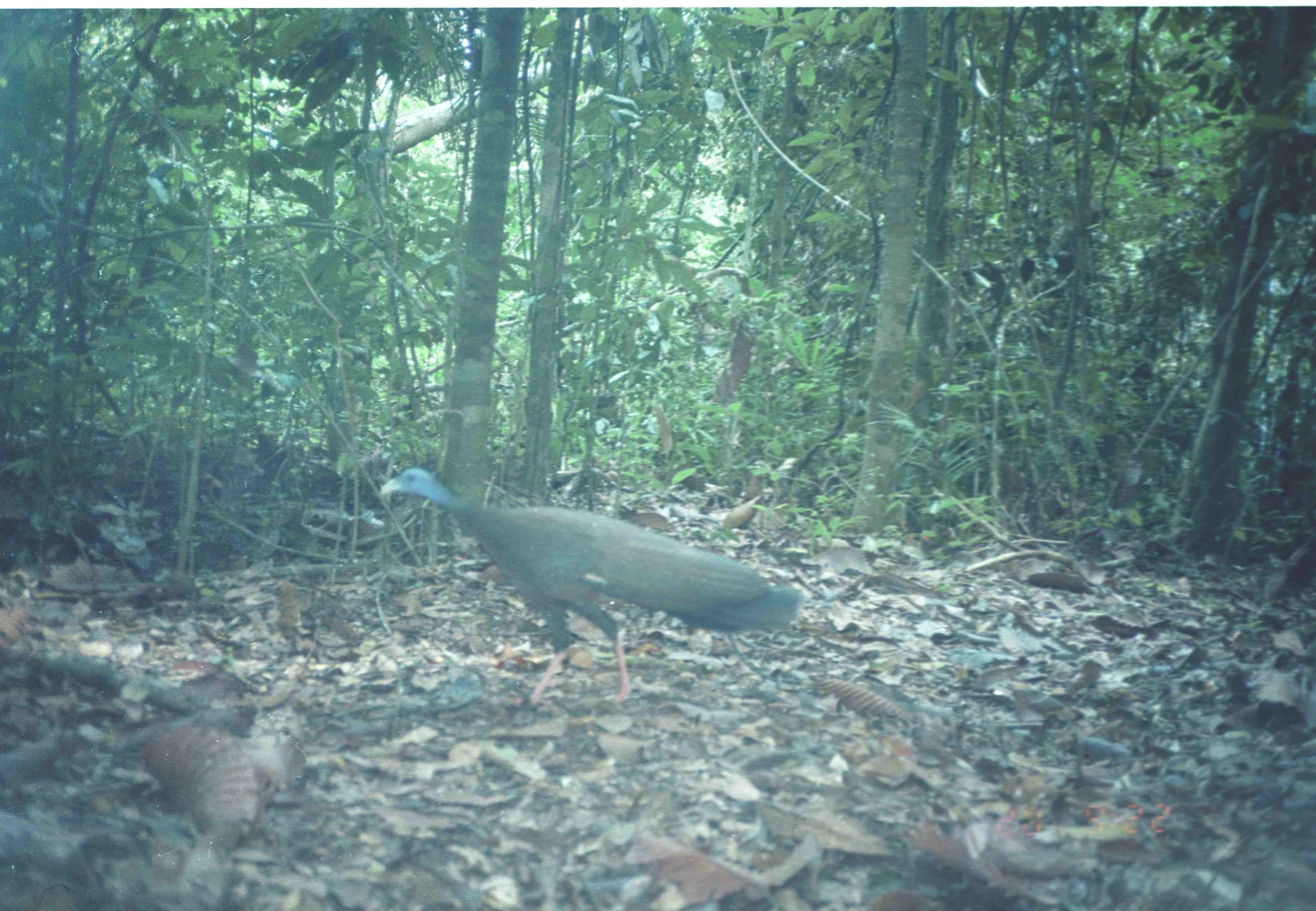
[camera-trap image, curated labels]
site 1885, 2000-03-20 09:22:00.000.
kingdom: Animalia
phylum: Chordata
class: Aves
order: Galliformes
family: Phasianidae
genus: Argusianus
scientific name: Argusianus argus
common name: great argus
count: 1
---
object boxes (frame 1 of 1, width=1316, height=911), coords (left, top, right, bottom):
argusianus argus: (376, 465, 804, 709)